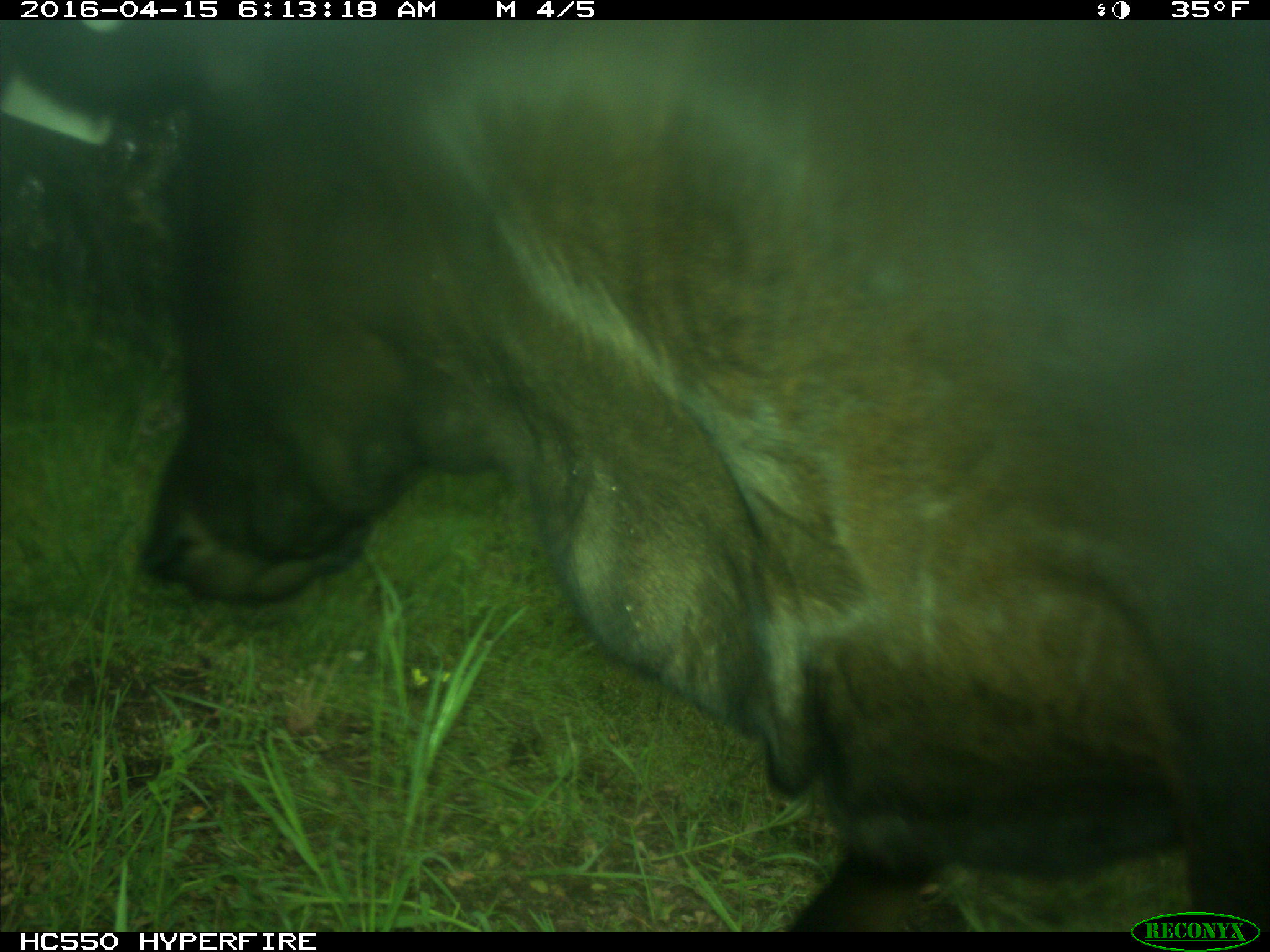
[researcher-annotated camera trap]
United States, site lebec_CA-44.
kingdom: Animalia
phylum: Chordata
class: Mammalia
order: Artiodactyla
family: Bovidae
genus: Bos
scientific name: Bos taurus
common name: domestic cow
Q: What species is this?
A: Bos taurus (domestic cow).